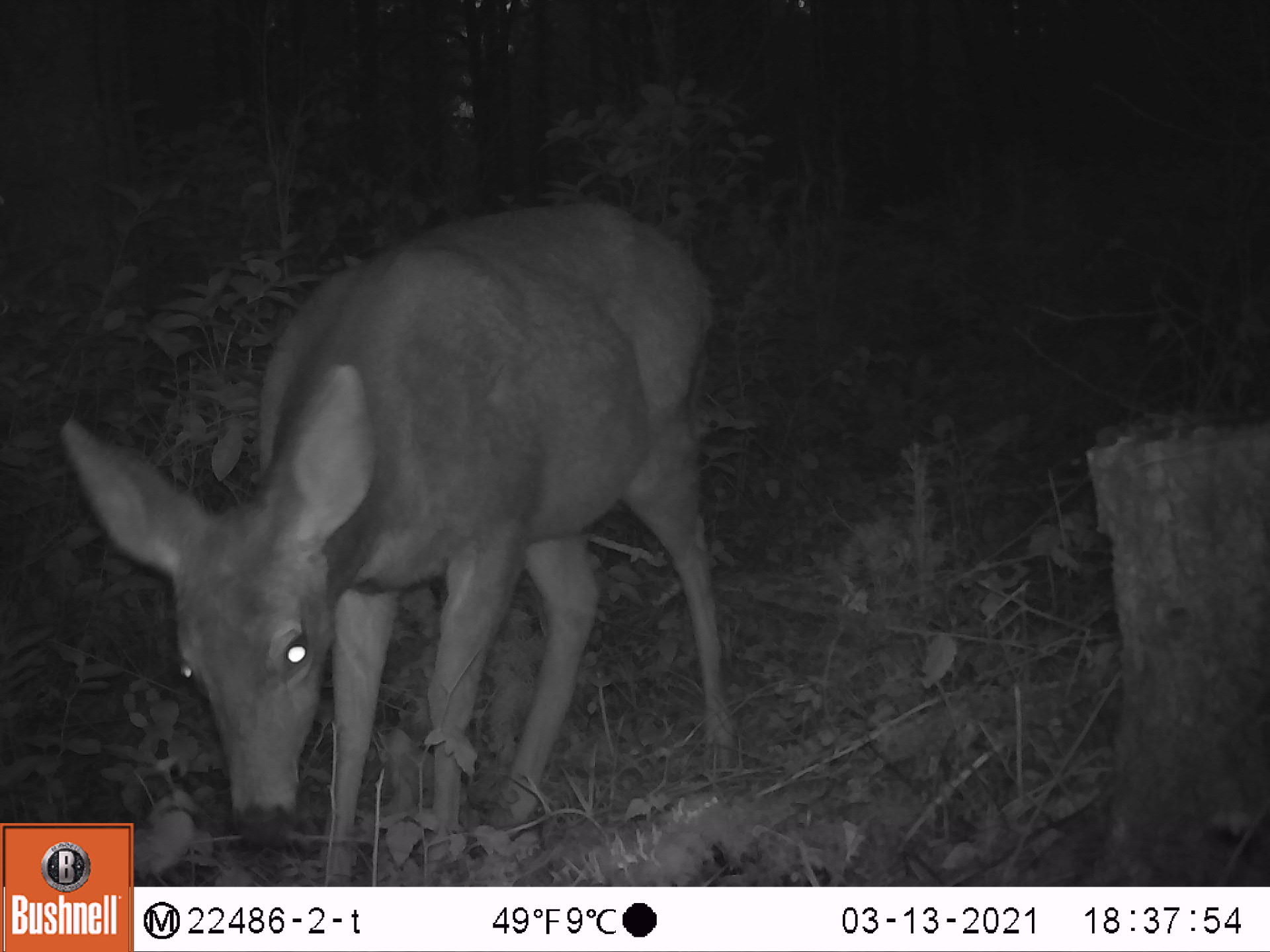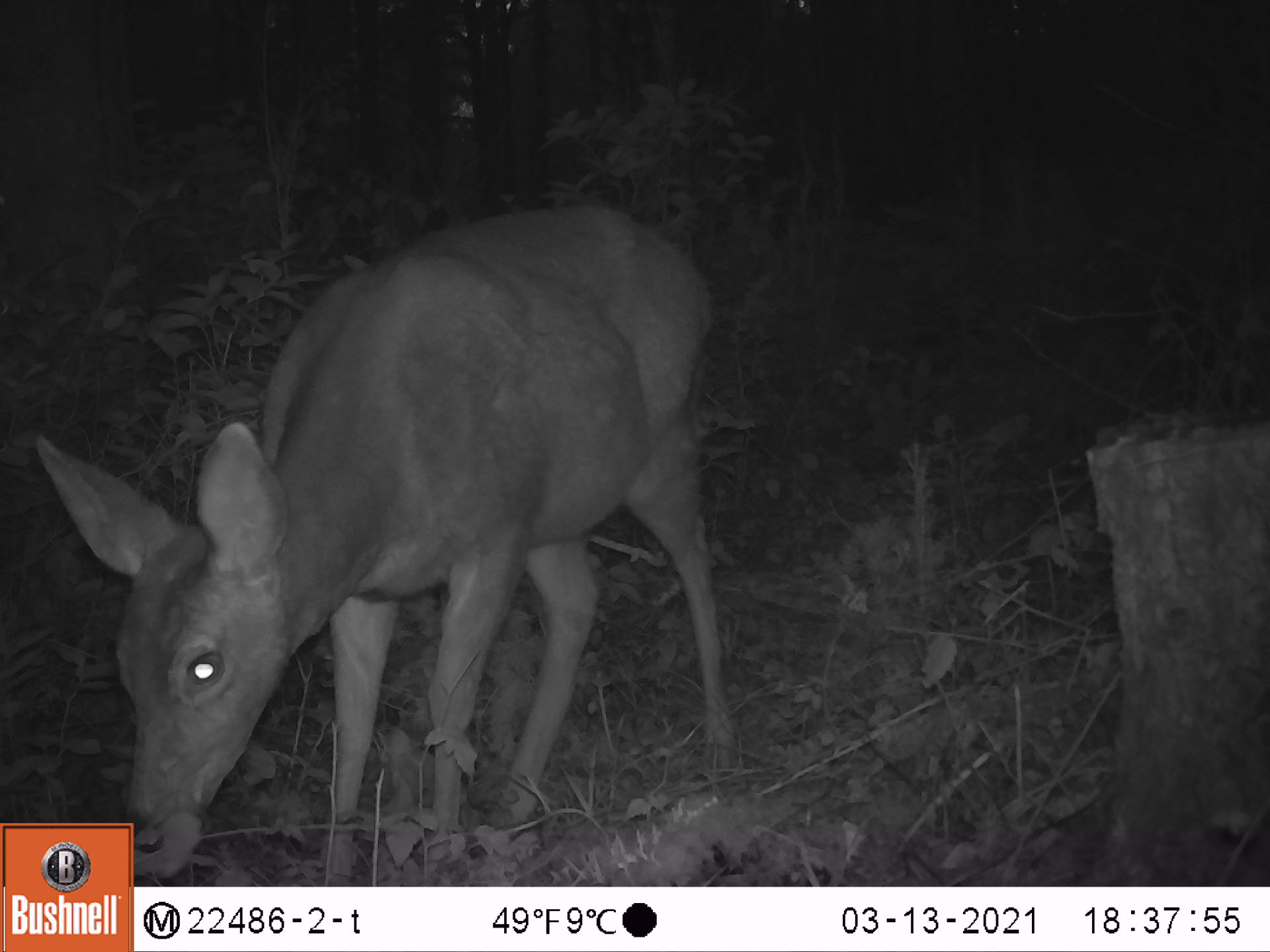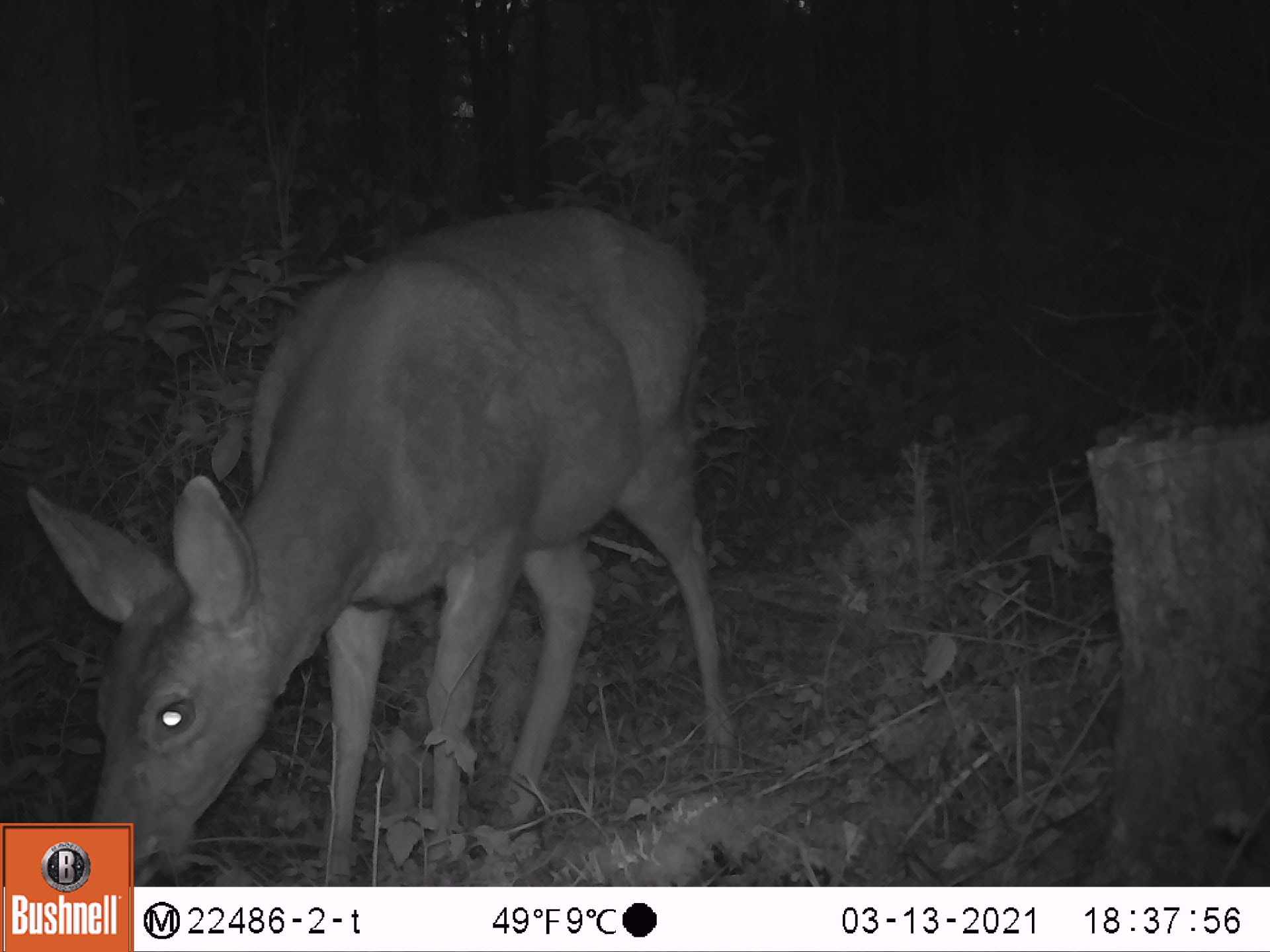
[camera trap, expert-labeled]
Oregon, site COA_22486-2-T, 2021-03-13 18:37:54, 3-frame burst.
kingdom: Animalia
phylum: Chordata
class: Mammalia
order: Artiodactyla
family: Cervidae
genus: Odocoileus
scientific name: Odocoileus hemionus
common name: black-tailed deer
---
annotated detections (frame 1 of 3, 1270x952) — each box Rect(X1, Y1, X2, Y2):
black-tailed deer: Rect(139, 186, 741, 882)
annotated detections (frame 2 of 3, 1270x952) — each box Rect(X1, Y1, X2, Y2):
black-tailed deer: Rect(139, 198, 741, 883)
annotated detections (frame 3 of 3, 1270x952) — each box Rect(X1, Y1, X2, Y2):
black-tailed deer: Rect(2, 189, 743, 819)